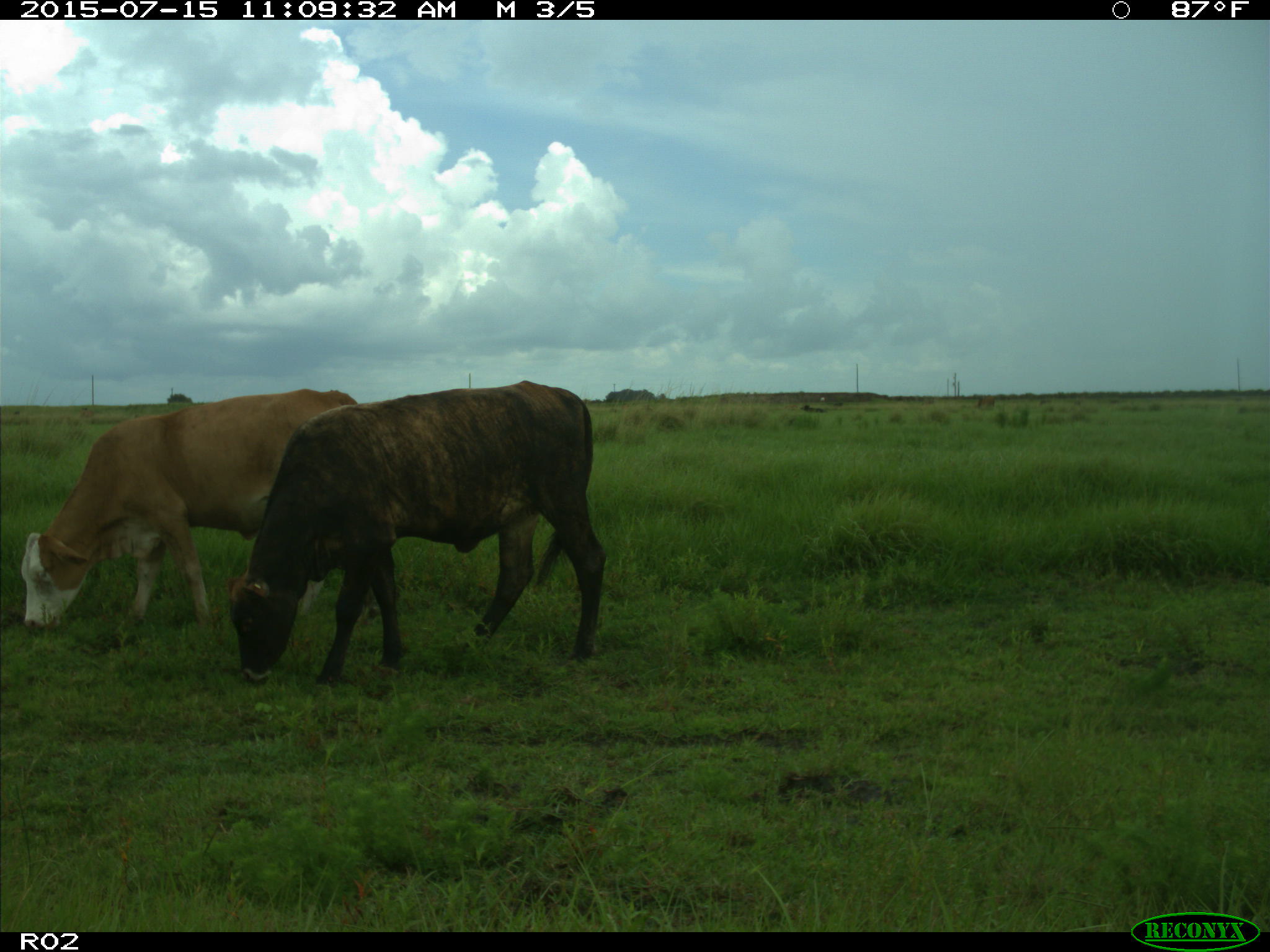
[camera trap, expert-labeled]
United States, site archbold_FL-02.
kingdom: Animalia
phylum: Chordata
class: Mammalia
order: Artiodactyla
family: Bovidae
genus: Bos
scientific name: Bos taurus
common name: domestic cow